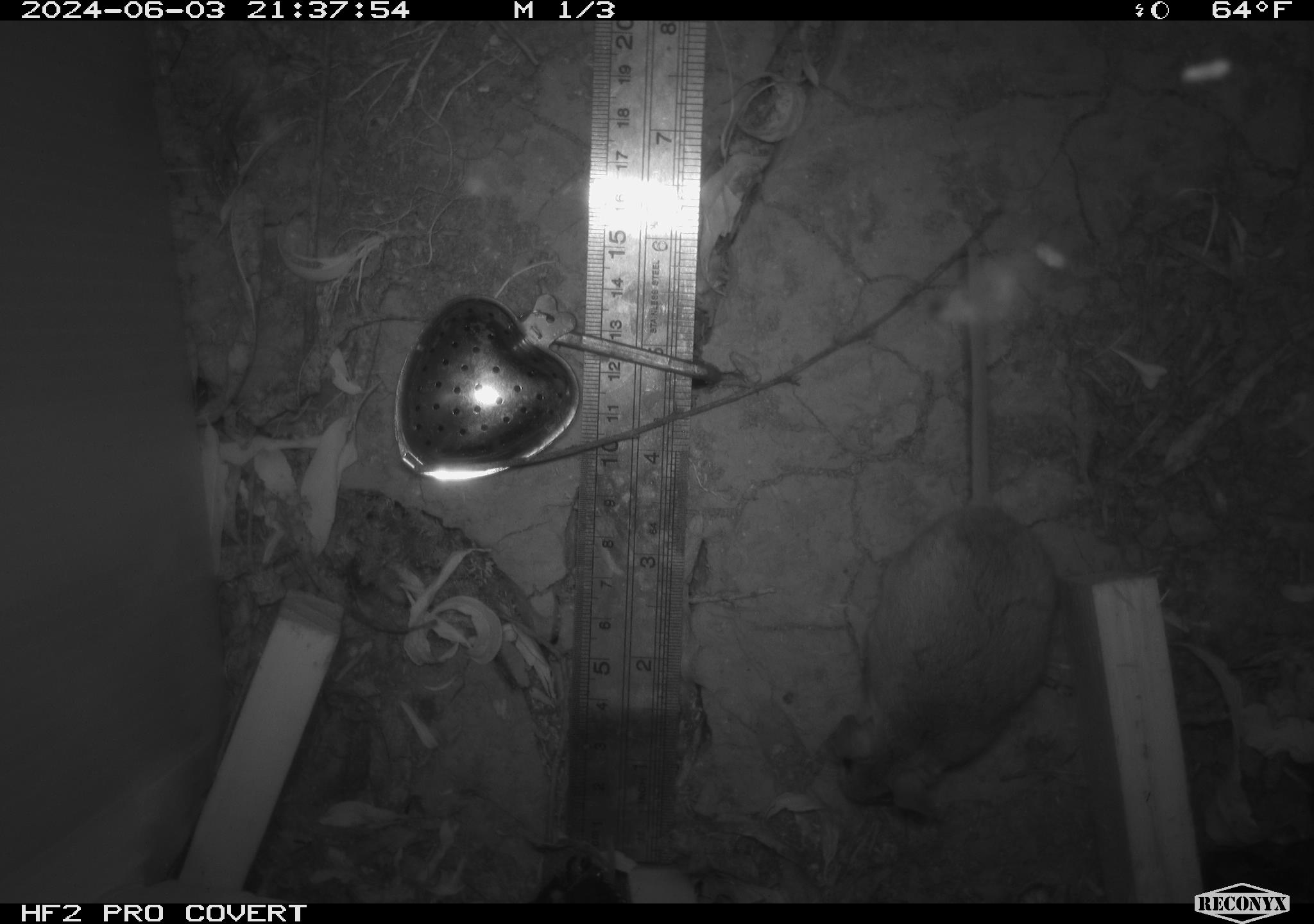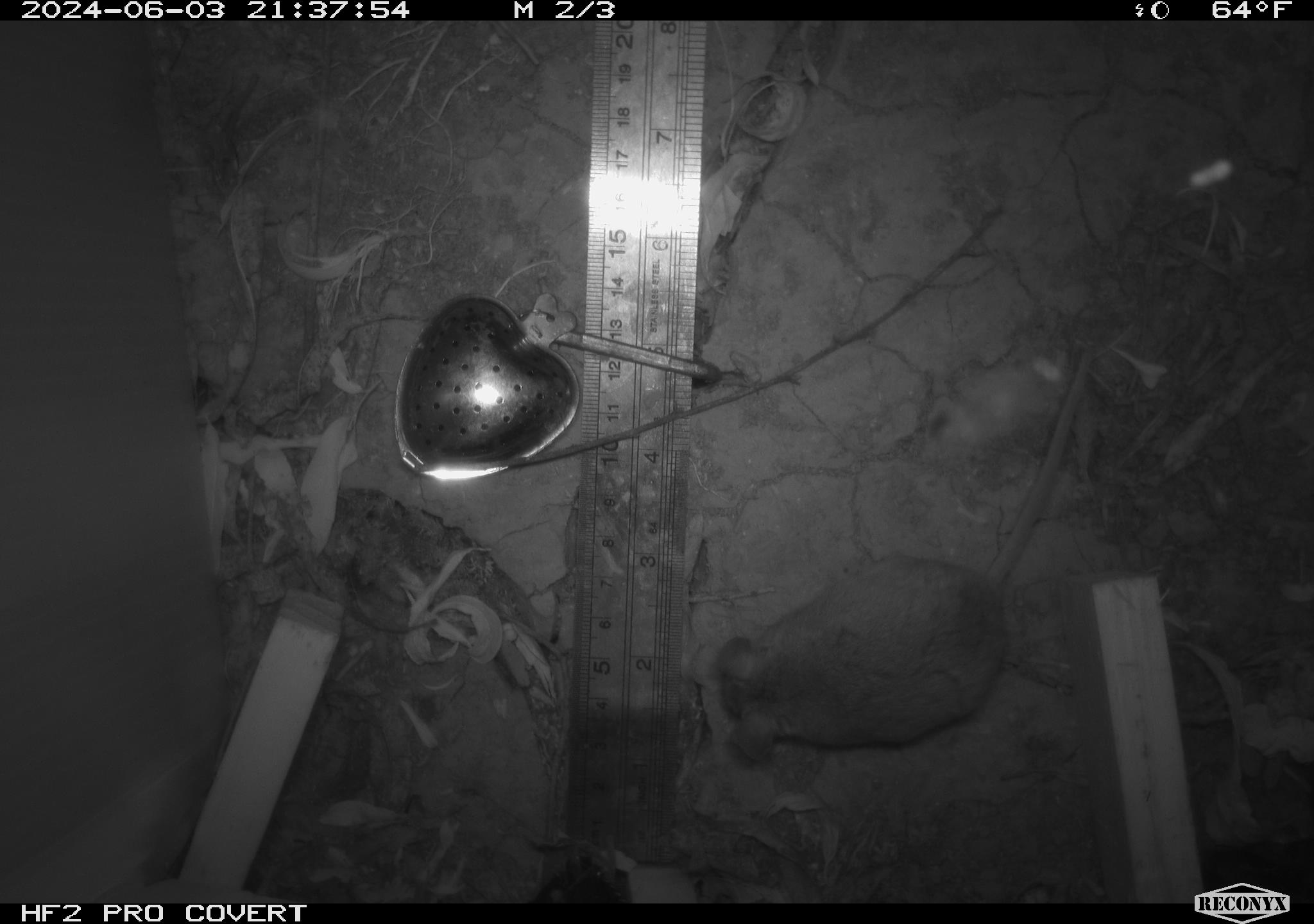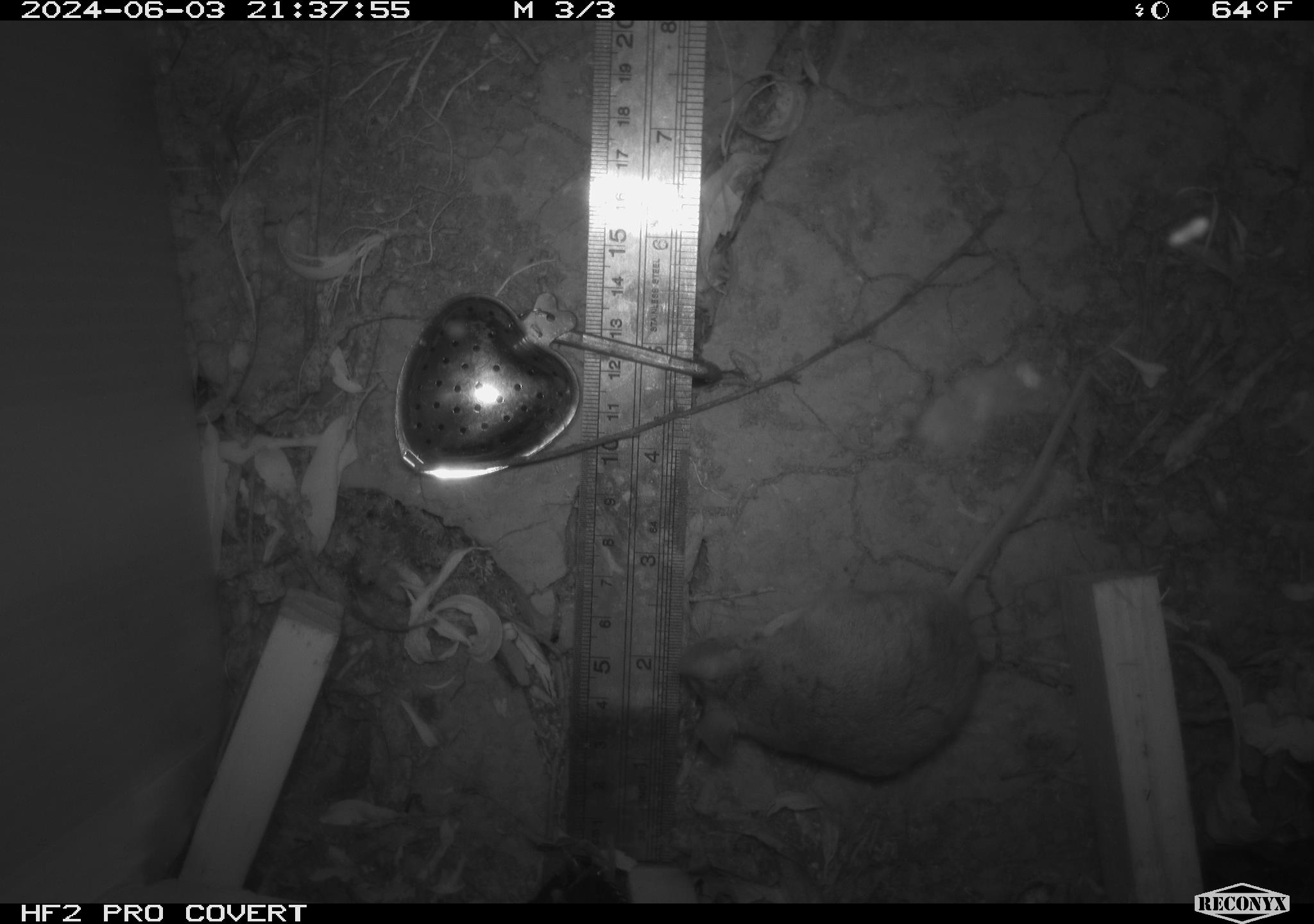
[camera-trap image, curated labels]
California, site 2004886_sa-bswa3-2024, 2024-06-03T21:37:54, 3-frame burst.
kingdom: Animalia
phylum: Chordata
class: Mammalia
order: Rodentia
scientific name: Rodentia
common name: mouse species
Mouse species (Rodentia).